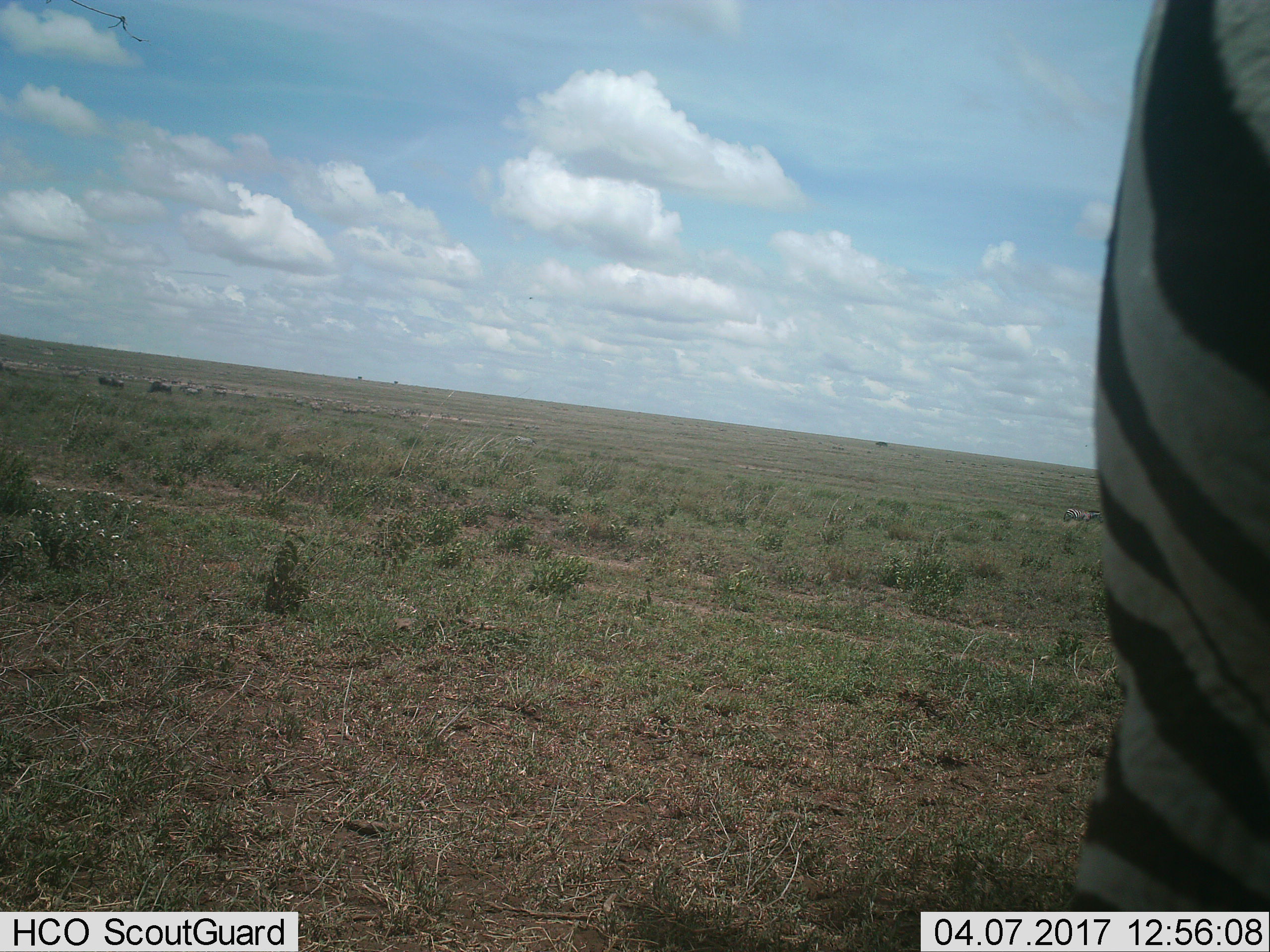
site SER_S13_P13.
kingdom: Animalia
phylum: Chordata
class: Mammalia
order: Perissodactyla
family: Equidae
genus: Equus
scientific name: Equus quagga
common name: plains zebra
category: zebraplains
Zebraplains (plains zebra) (Equus quagga), count 1. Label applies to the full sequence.